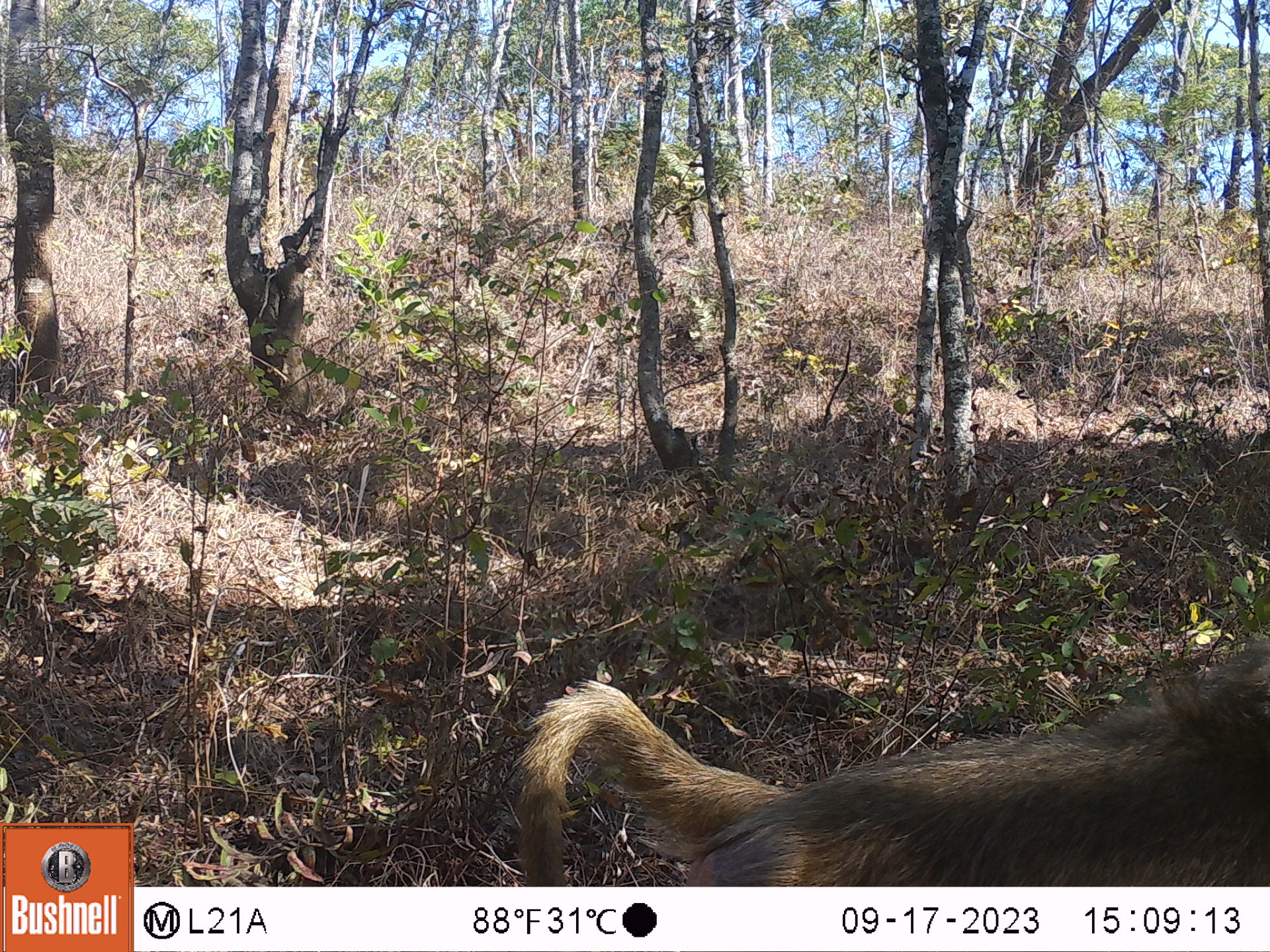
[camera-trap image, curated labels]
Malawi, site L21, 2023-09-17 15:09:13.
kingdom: Animalia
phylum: Chordata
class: Mammalia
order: Primates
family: Cercopithecidae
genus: Papio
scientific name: Papio cynocephalus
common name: yellow baboon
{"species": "yellow baboon (Papio cynocephalus)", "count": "1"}